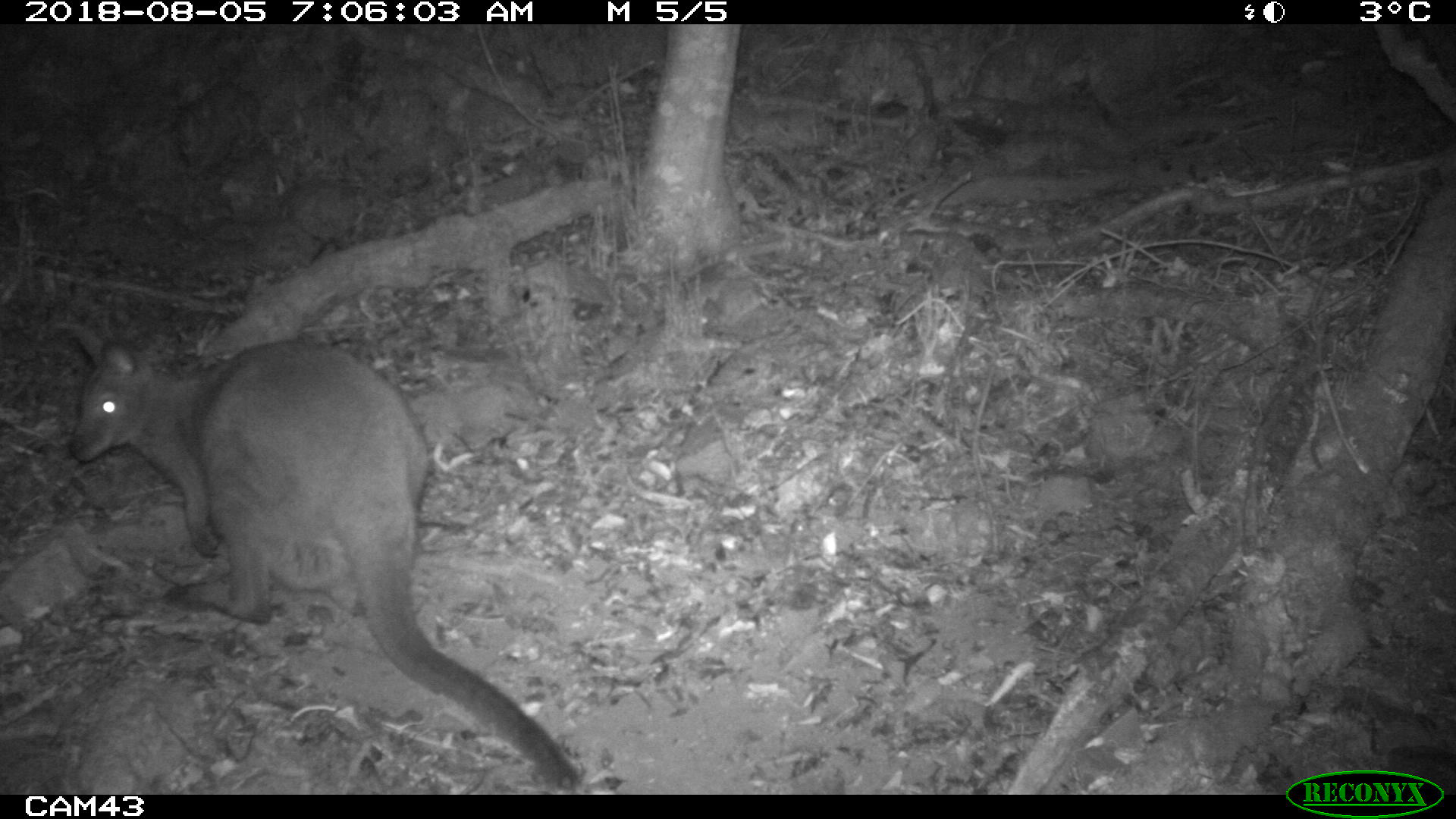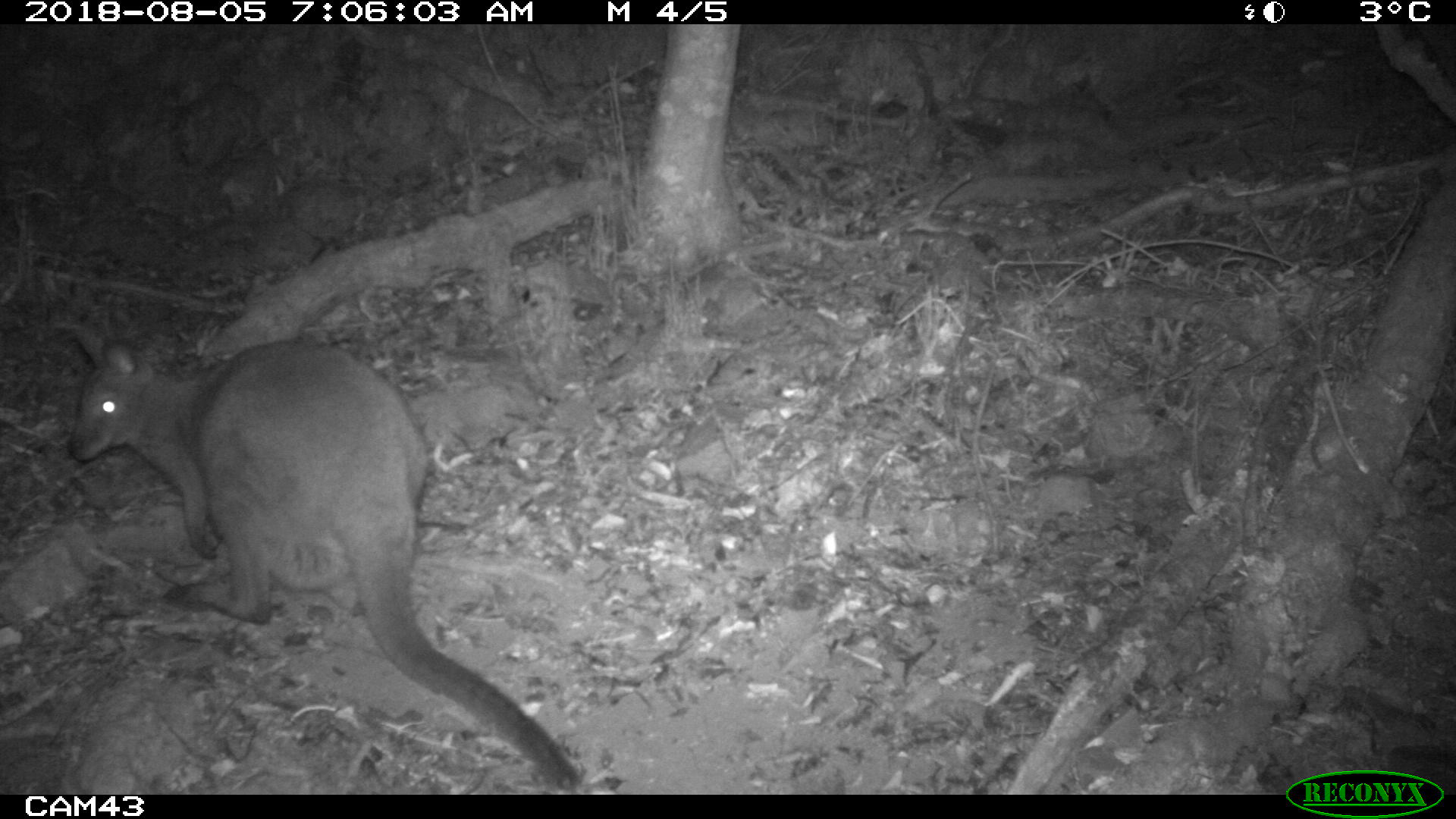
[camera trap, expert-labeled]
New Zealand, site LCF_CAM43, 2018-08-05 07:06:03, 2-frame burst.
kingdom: Animalia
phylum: Chordata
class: Mammalia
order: Diprotodontia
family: Macropodidae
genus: Notamacropus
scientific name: Notamacropus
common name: wallaby